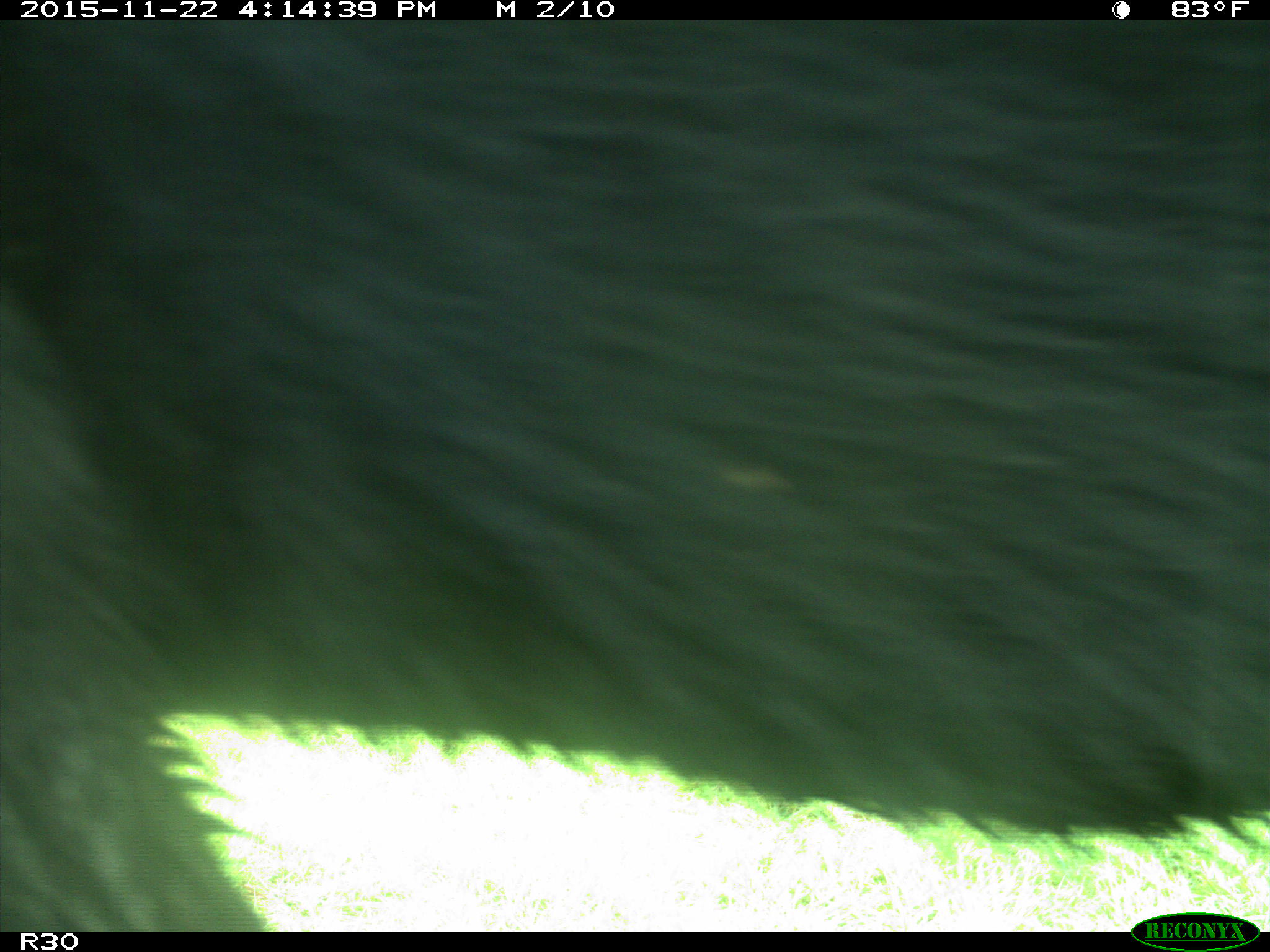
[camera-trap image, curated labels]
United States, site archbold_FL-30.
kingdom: Animalia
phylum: Chordata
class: Mammalia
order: Artiodactyla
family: Bovidae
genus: Bos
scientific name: Bos taurus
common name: domestic cow